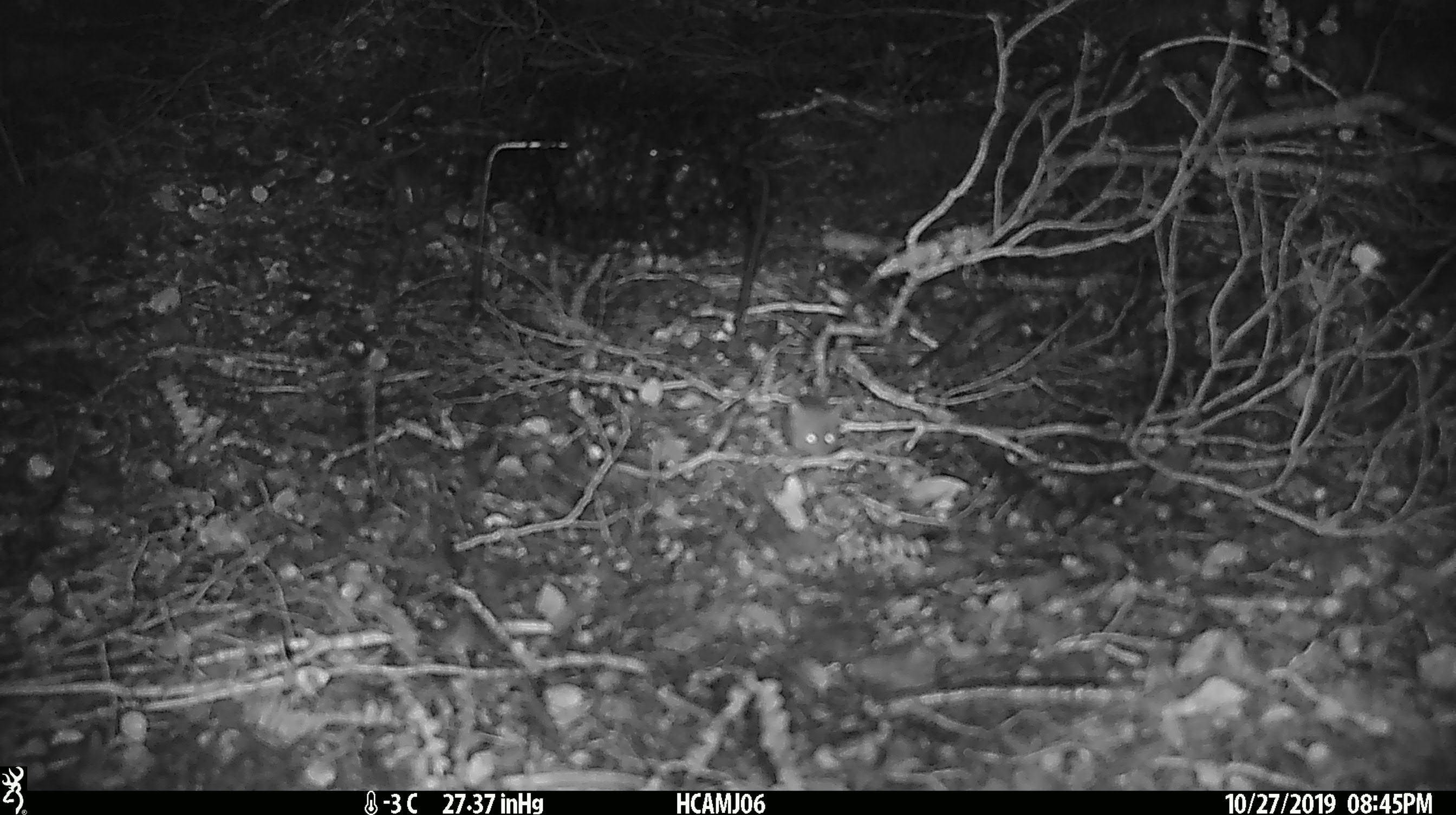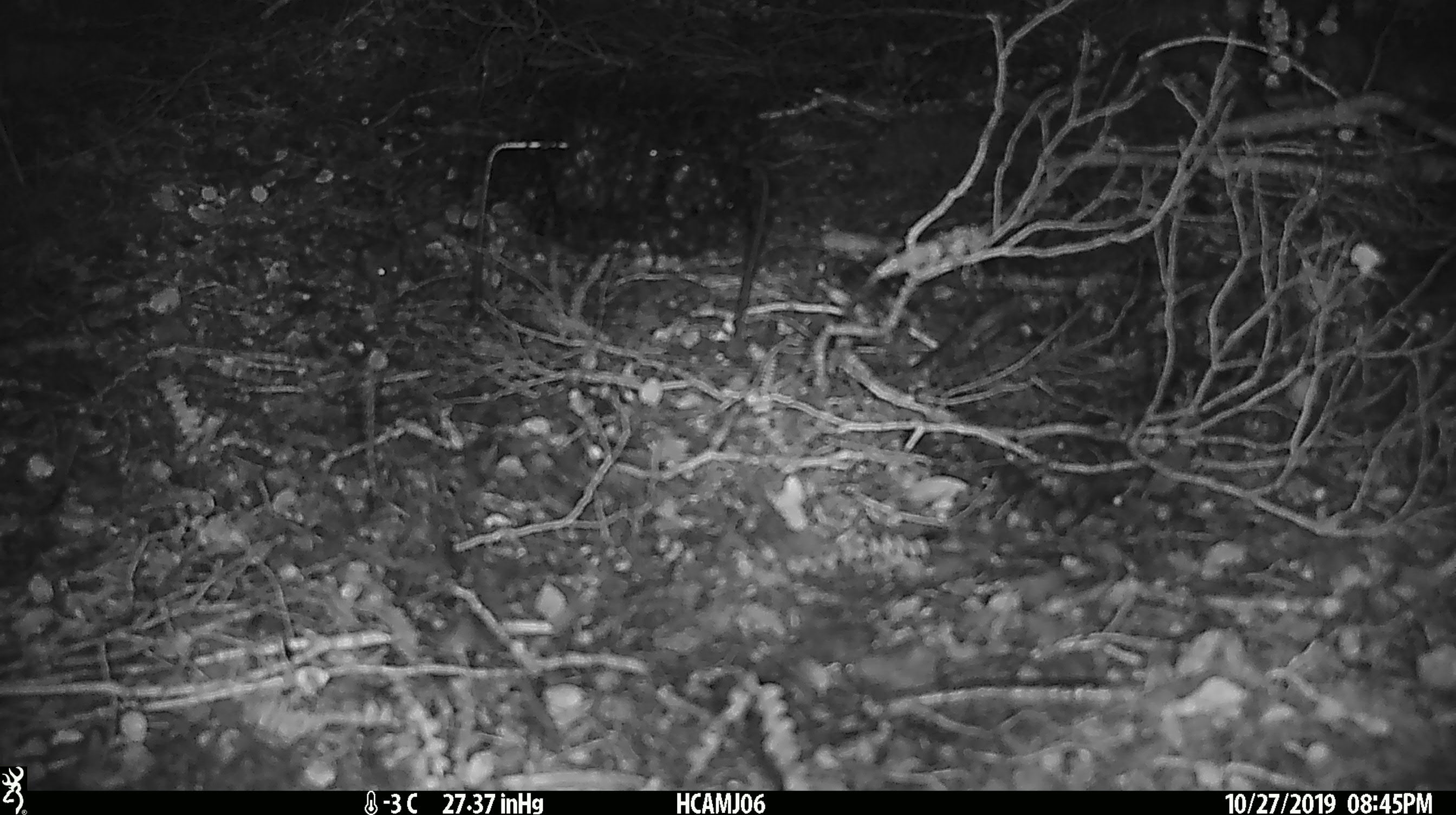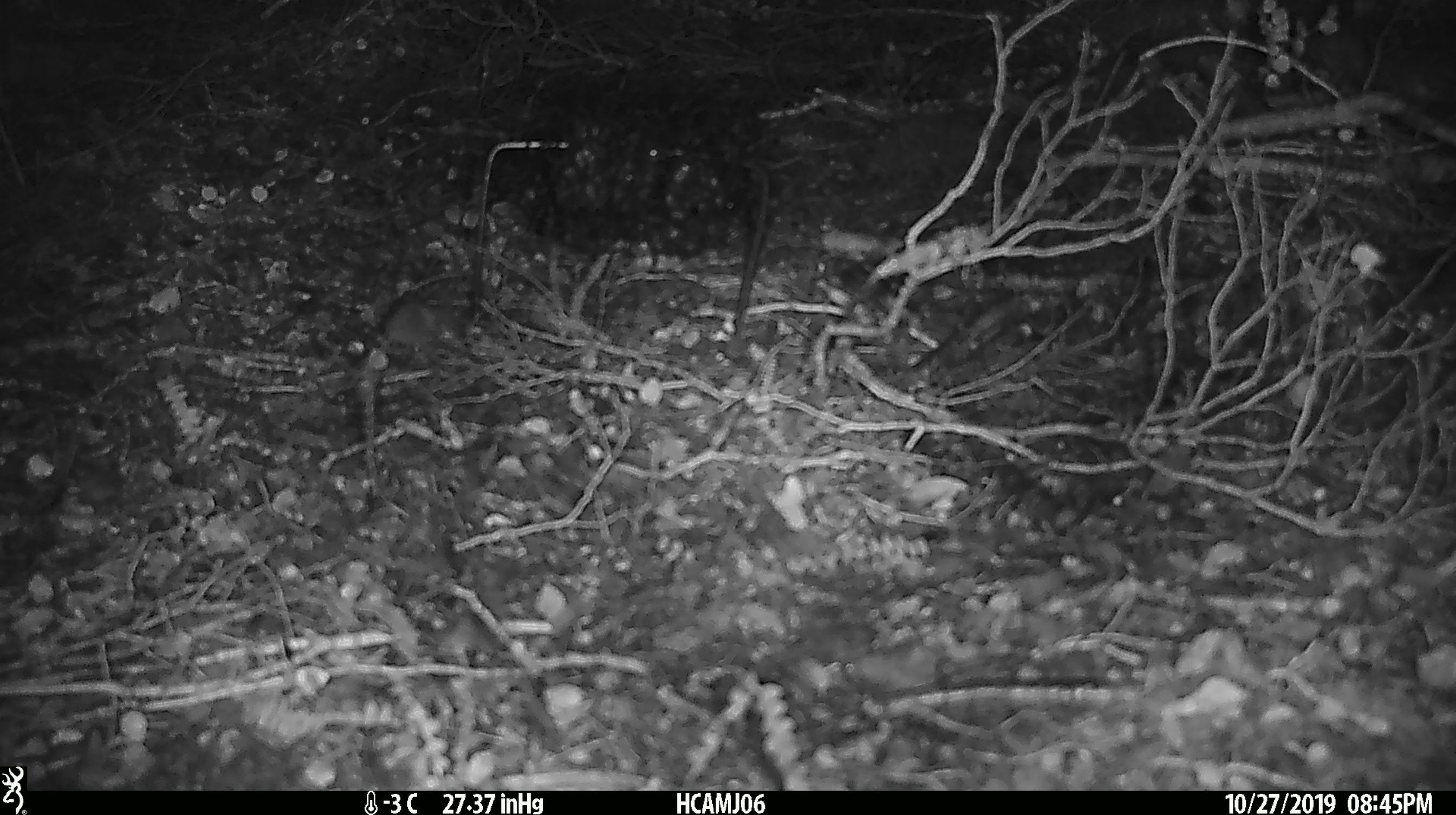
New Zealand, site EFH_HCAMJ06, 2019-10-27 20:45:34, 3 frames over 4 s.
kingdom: Animalia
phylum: Chordata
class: Mammalia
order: Rodentia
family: Muridae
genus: Mus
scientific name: Mus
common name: mouse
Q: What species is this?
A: Mouse (Mus).